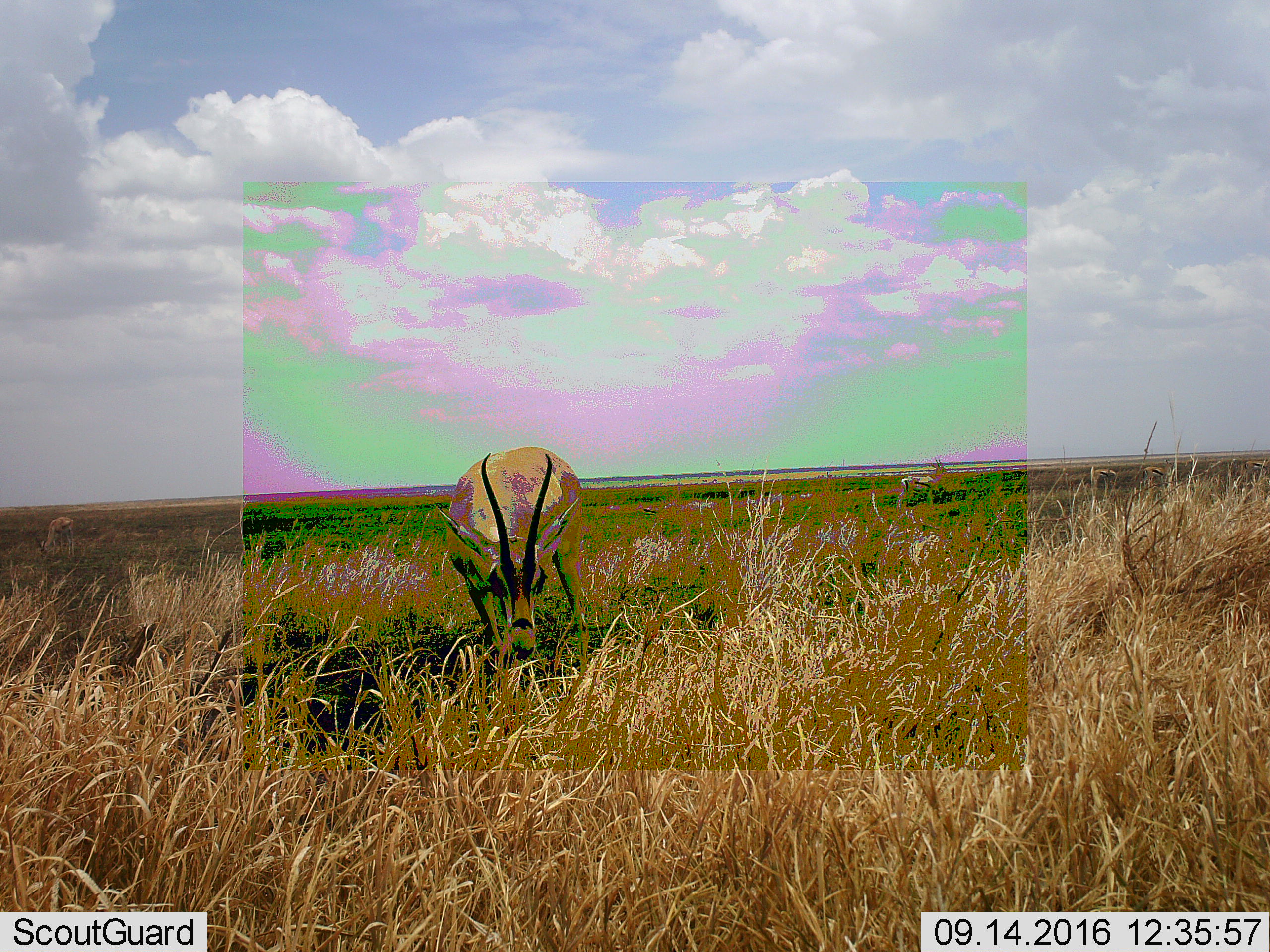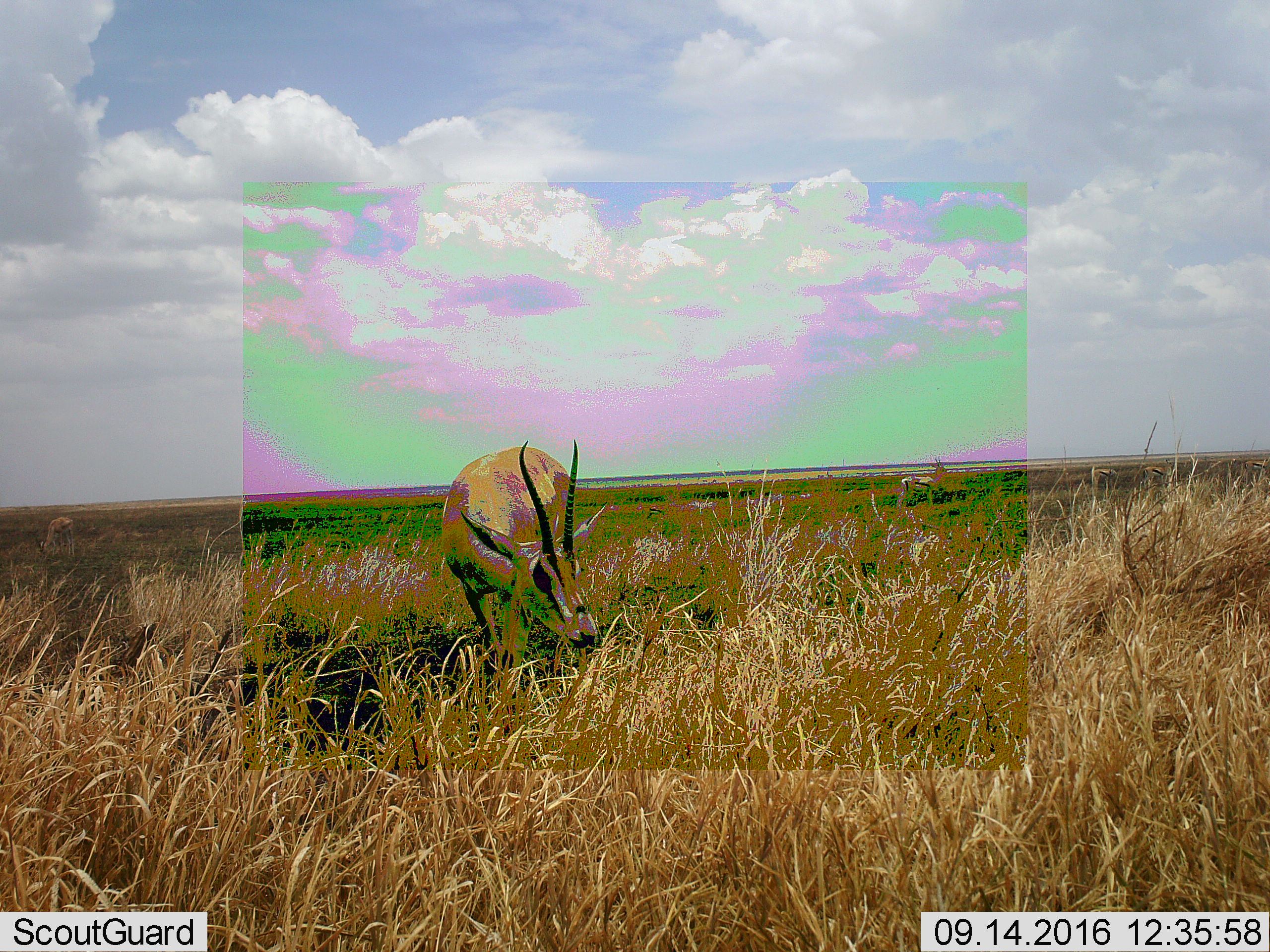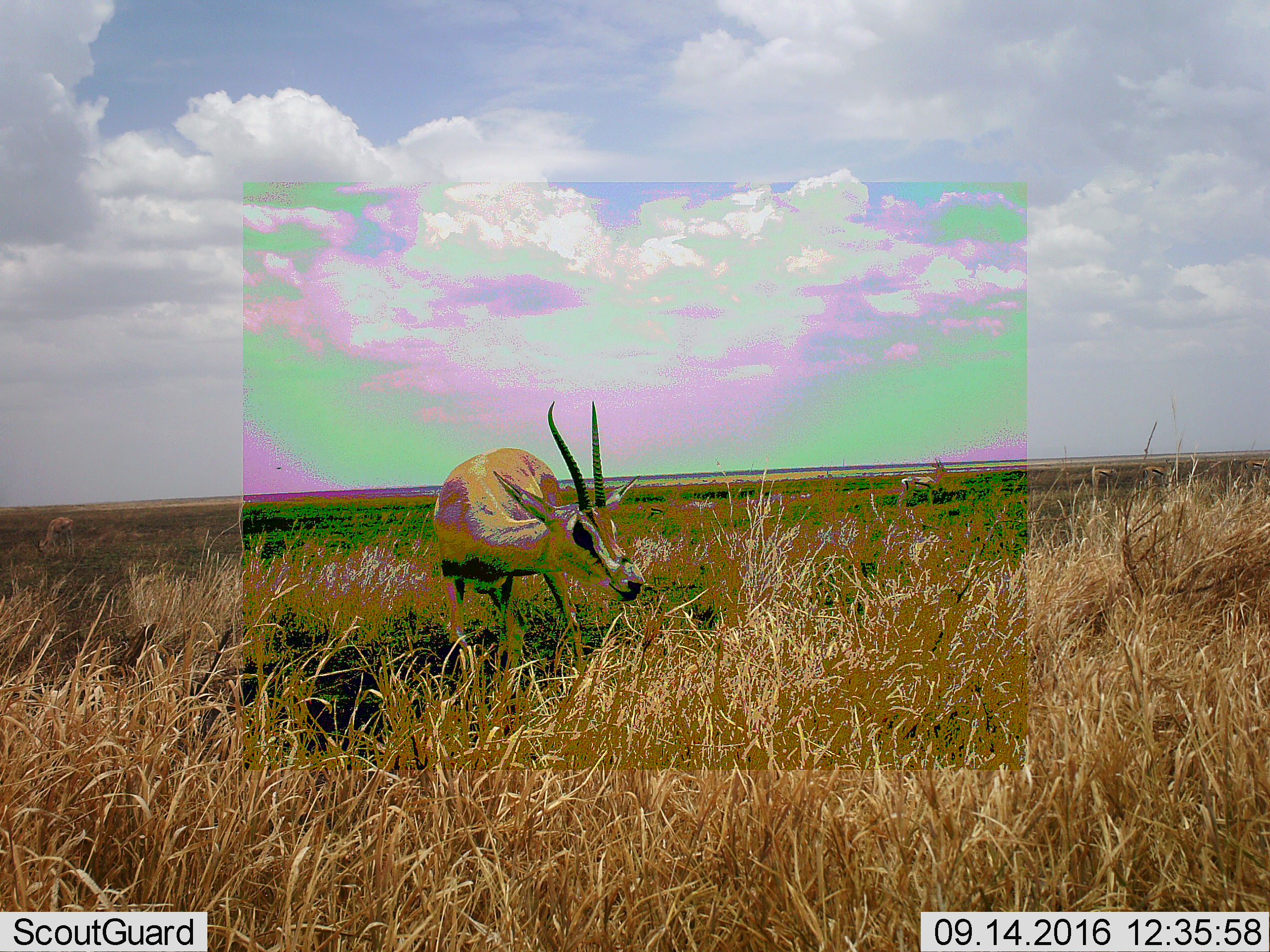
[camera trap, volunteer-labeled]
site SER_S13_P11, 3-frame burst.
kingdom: Animalia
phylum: Chordata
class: Mammalia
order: Artiodactyla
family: Bovidae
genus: Eudorcas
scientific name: Eudorcas thomsonii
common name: thomson's gazelle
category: gazellethomsons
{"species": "gazellethomsons (thomson's gazelle) (Eudorcas thomsonii)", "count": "2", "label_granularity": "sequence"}